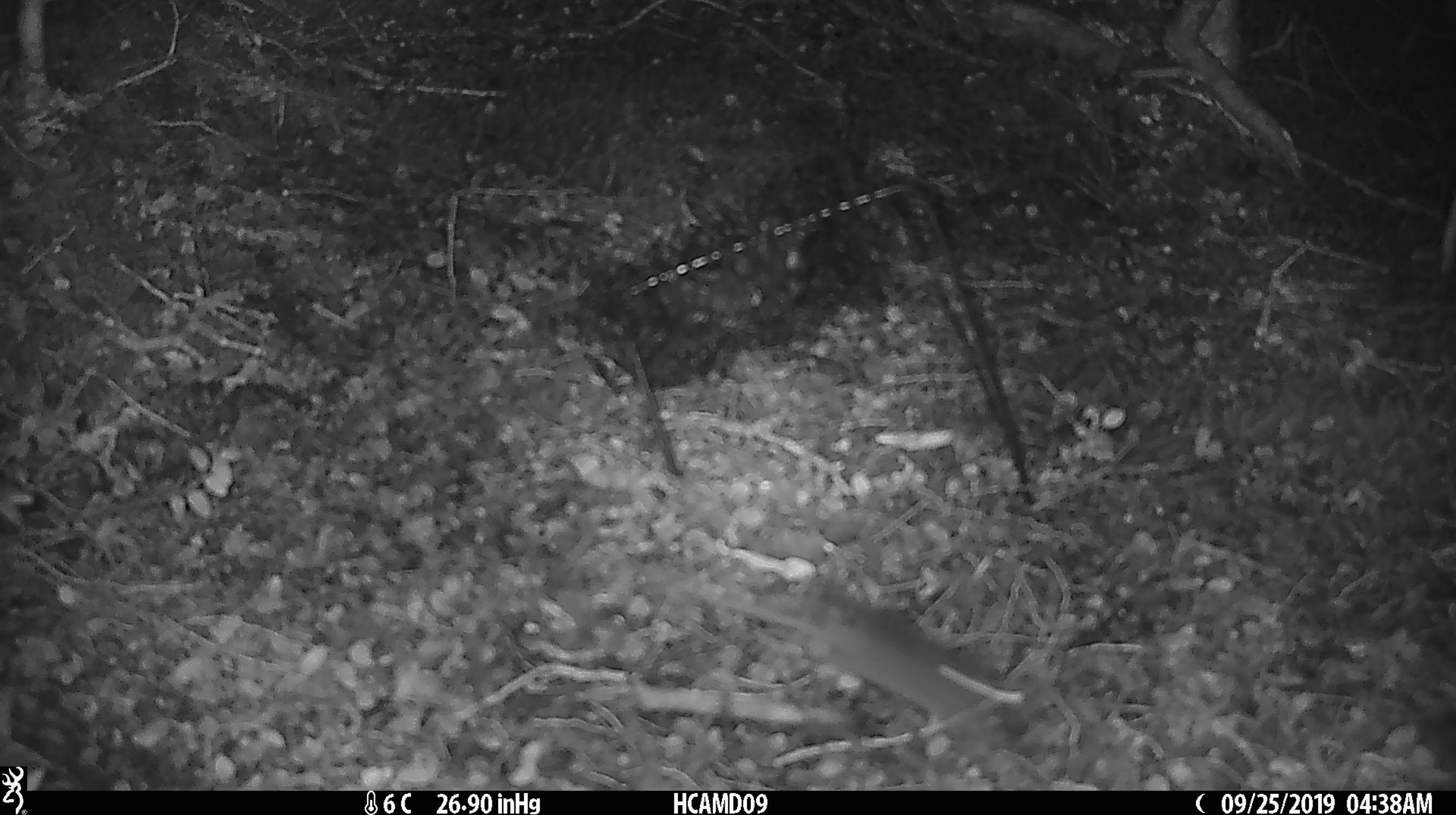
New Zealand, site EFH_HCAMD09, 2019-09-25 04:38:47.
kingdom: Animalia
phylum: Chordata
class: Mammalia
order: Rodentia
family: Muridae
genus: Mus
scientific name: Mus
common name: mouse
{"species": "mouse (Mus)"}